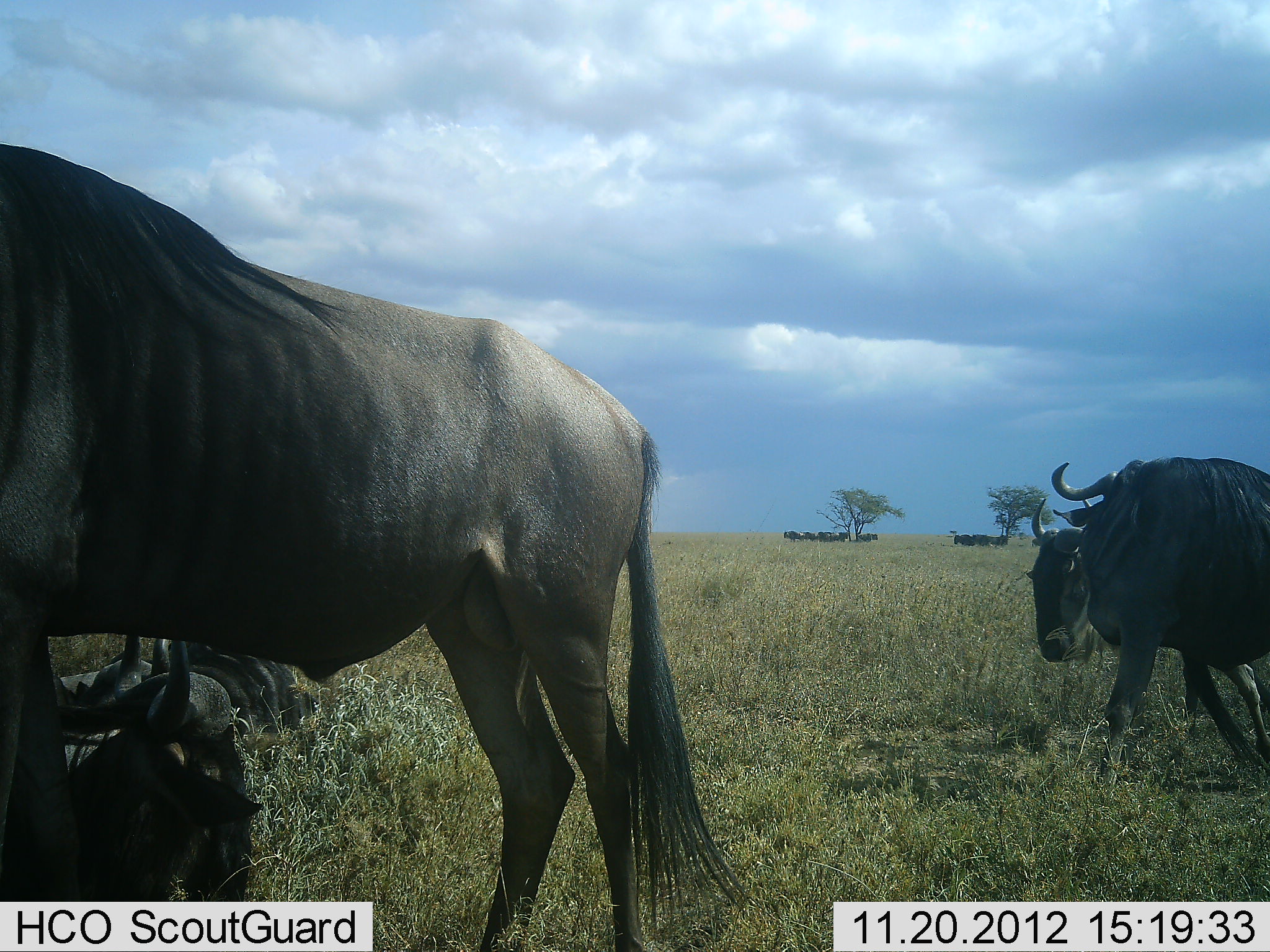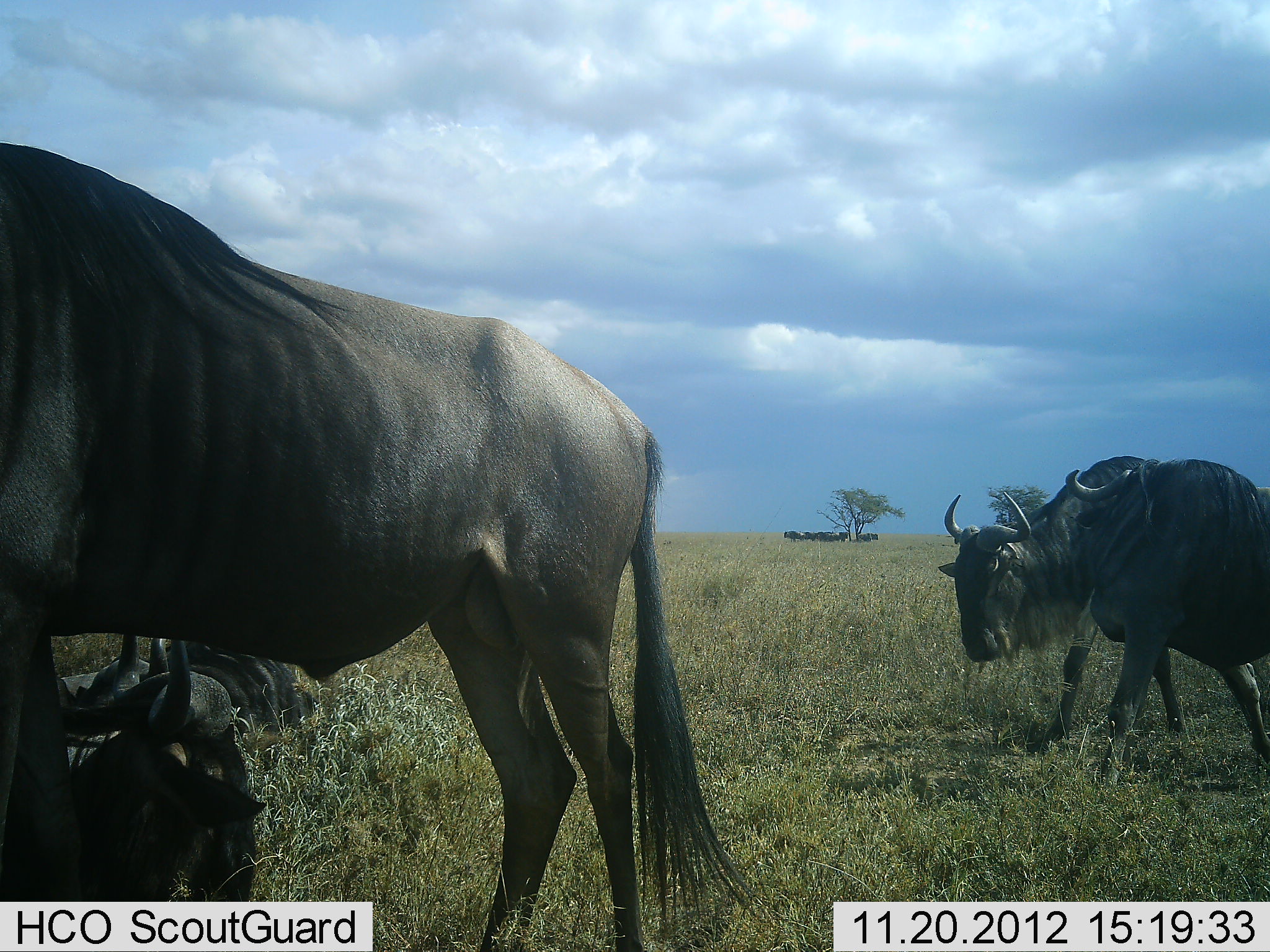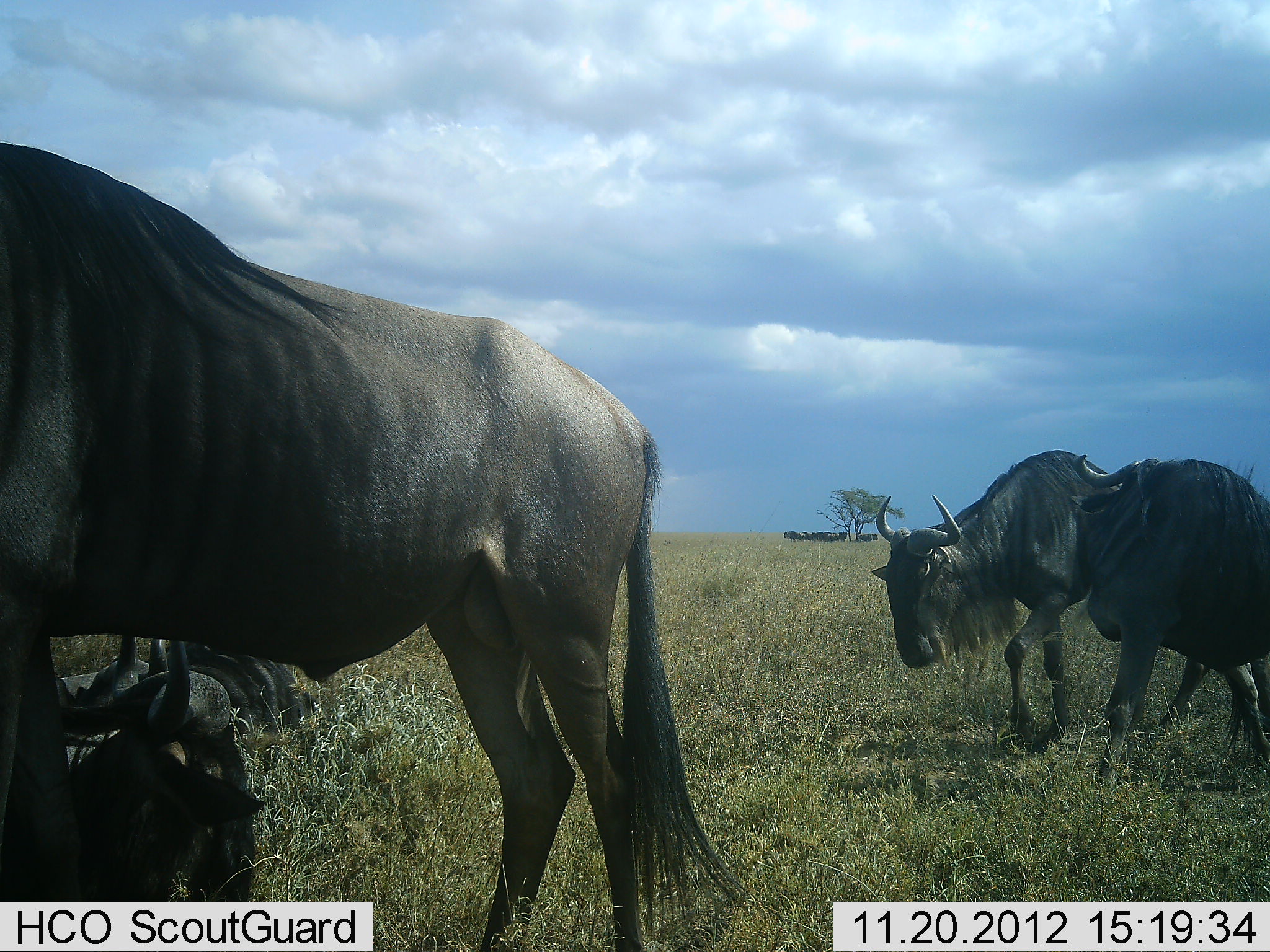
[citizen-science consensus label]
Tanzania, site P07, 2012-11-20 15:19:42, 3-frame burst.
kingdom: Animalia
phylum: Chordata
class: Mammalia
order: Artiodactyla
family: Bovidae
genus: Connochaetes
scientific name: Connochaetes taurinus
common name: blue wildebeest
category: wildebeest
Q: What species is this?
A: Wildebeest (blue wildebeest) (Connochaetes taurinus).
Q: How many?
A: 11-50.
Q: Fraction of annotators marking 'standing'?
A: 100%.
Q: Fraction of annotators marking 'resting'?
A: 100%.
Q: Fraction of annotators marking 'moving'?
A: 60%.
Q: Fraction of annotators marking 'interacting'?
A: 20%.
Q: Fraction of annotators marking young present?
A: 0%.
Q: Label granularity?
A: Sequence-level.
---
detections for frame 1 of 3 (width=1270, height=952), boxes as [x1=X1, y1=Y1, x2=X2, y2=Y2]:
animal: [x1=0, y1=141, x2=749, y2=951]; [x1=1051, y1=455, x2=1270, y2=788]; [x1=0, y1=624, x2=261, y2=902]; [x1=1031, y1=495, x2=1270, y2=749]; [x1=150, y1=630, x2=319, y2=732]; [x1=51, y1=627, x2=182, y2=753]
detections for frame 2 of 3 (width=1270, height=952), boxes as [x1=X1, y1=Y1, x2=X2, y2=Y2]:
animal: [x1=0, y1=138, x2=758, y2=952]; [x1=941, y1=453, x2=1270, y2=772]; [x1=1059, y1=457, x2=1270, y2=793]; [x1=0, y1=635, x2=259, y2=901]; [x1=145, y1=630, x2=313, y2=748]; [x1=57, y1=633, x2=179, y2=772]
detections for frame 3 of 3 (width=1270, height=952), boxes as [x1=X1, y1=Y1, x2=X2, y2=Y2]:
animal: [x1=0, y1=143, x2=745, y2=952]; [x1=869, y1=447, x2=1210, y2=751]; [x1=0, y1=634, x2=267, y2=900]; [x1=1070, y1=452, x2=1270, y2=789]; [x1=149, y1=634, x2=317, y2=731]; [x1=56, y1=631, x2=153, y2=776]